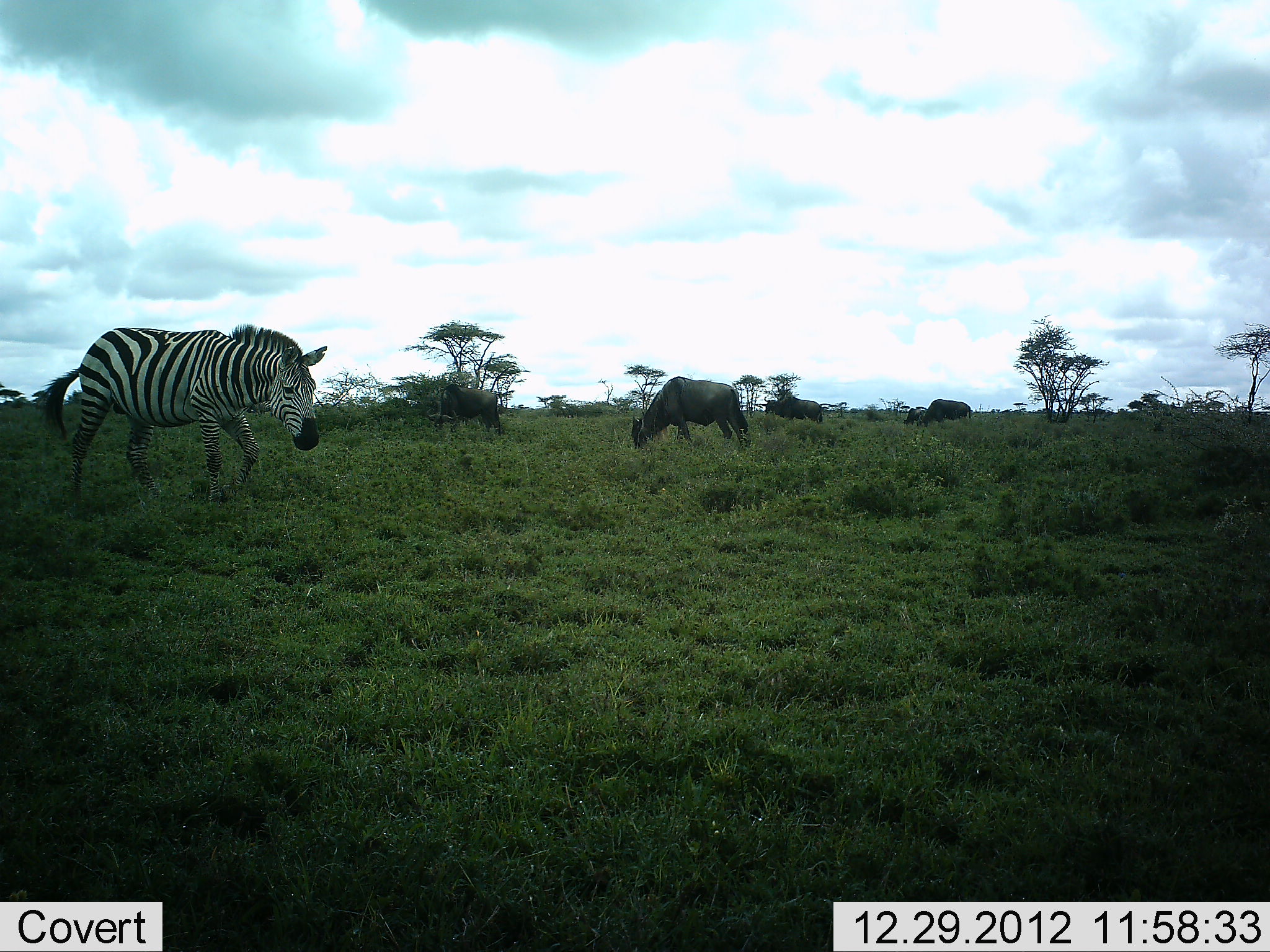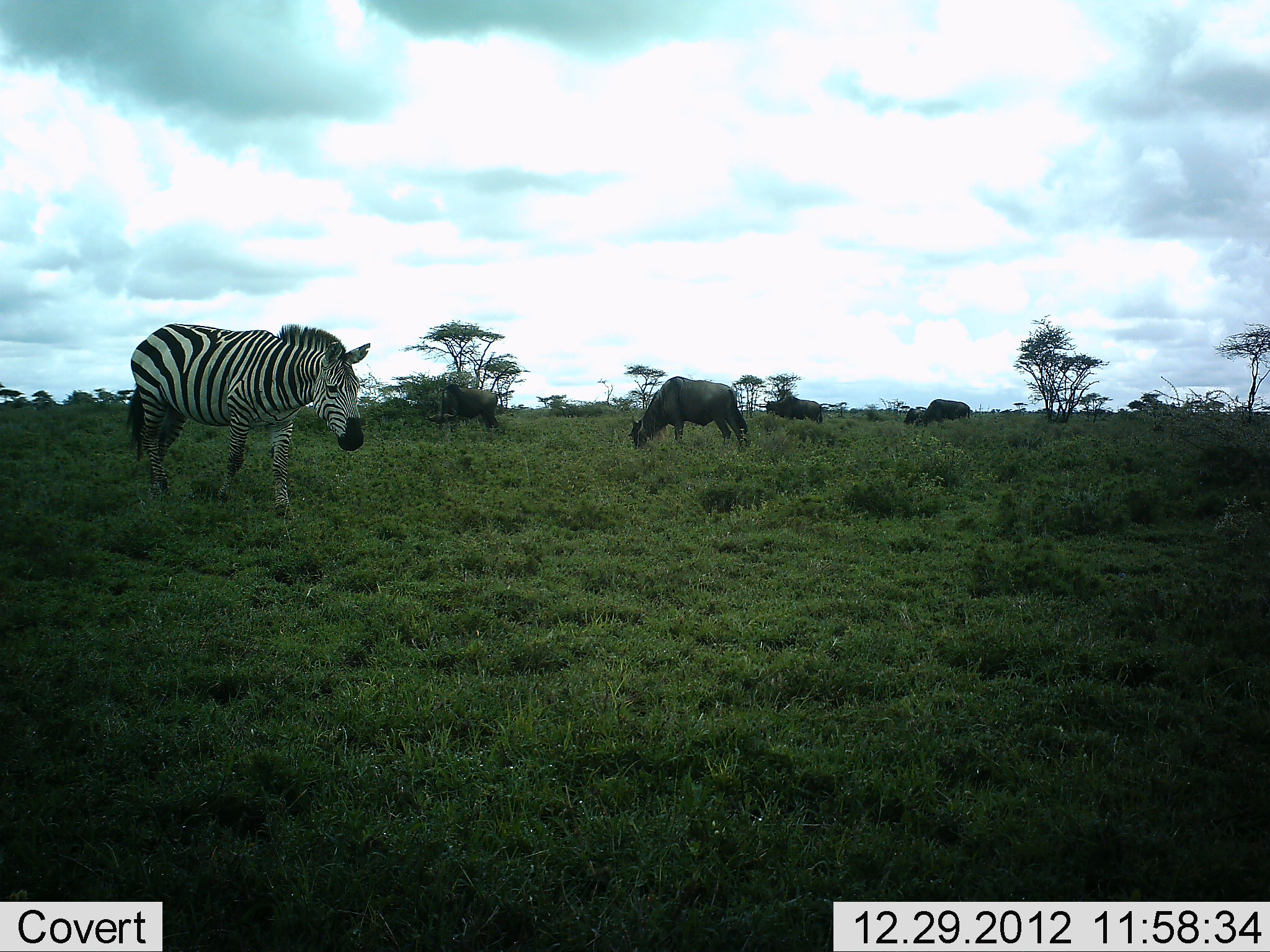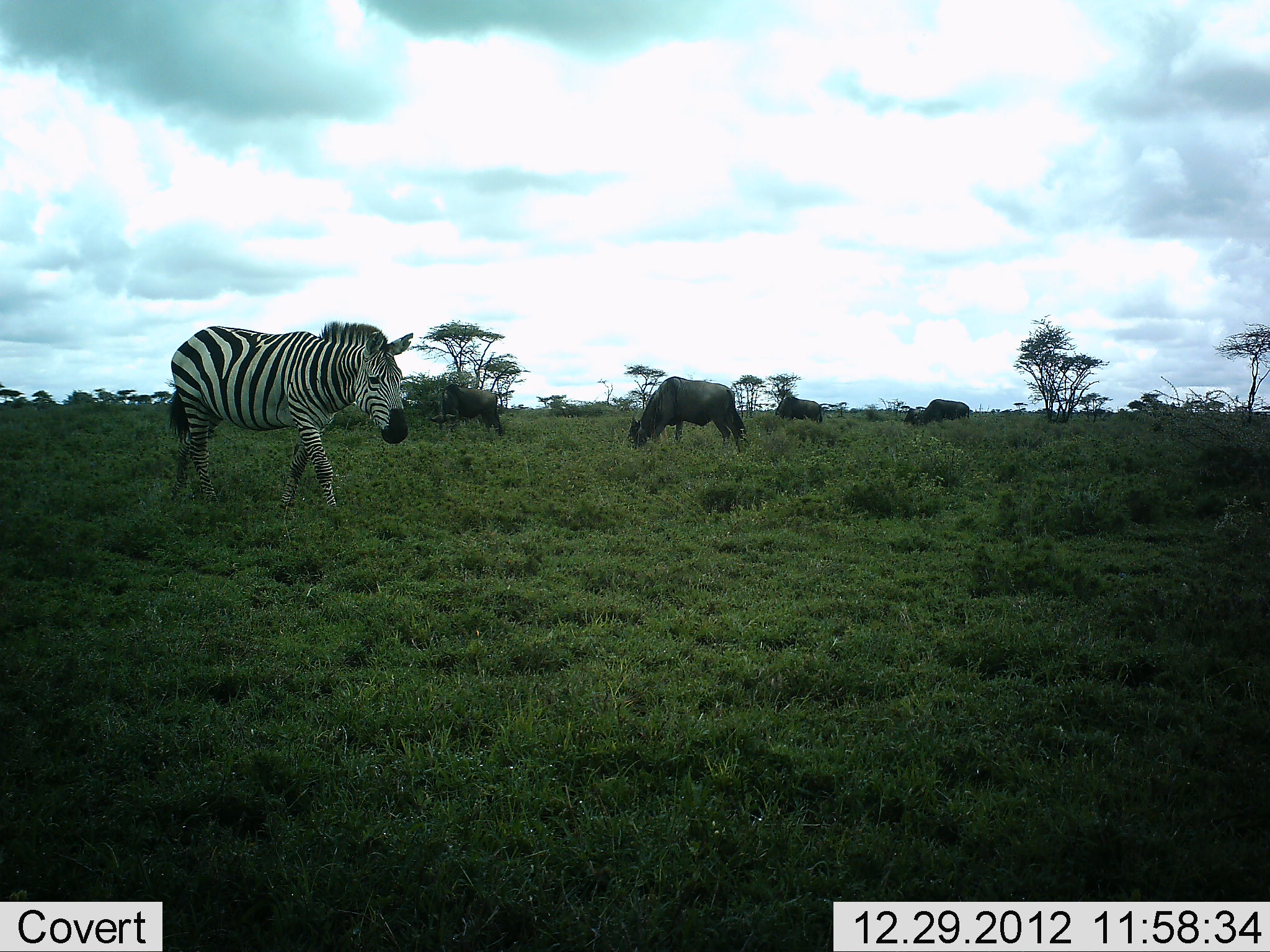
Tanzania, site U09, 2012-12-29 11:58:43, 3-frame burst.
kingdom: Animalia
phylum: Chordata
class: Mammalia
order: Artiodactyla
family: Bovidae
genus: Connochaetes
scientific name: Connochaetes taurinus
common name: blue wildebeest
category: wildebeest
Wildebeest (blue wildebeest) (Connochaetes taurinus), count 4. Behavior (volunteer vote fractions): standing 30%, resting 0%, moving 0%, interacting 0%. Young present (vote fraction): 0%. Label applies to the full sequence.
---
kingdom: Animalia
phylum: Chordata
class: Mammalia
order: Perissodactyla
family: Equidae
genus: Equus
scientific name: Equus quagga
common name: plains zebra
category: zebra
Zebra (plains zebra) (Equus quagga), count 1. Behavior (volunteer vote fractions): standing 9%, resting 0%, moving 91%, interacting 0%. Young present (vote fraction): 0%. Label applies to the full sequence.